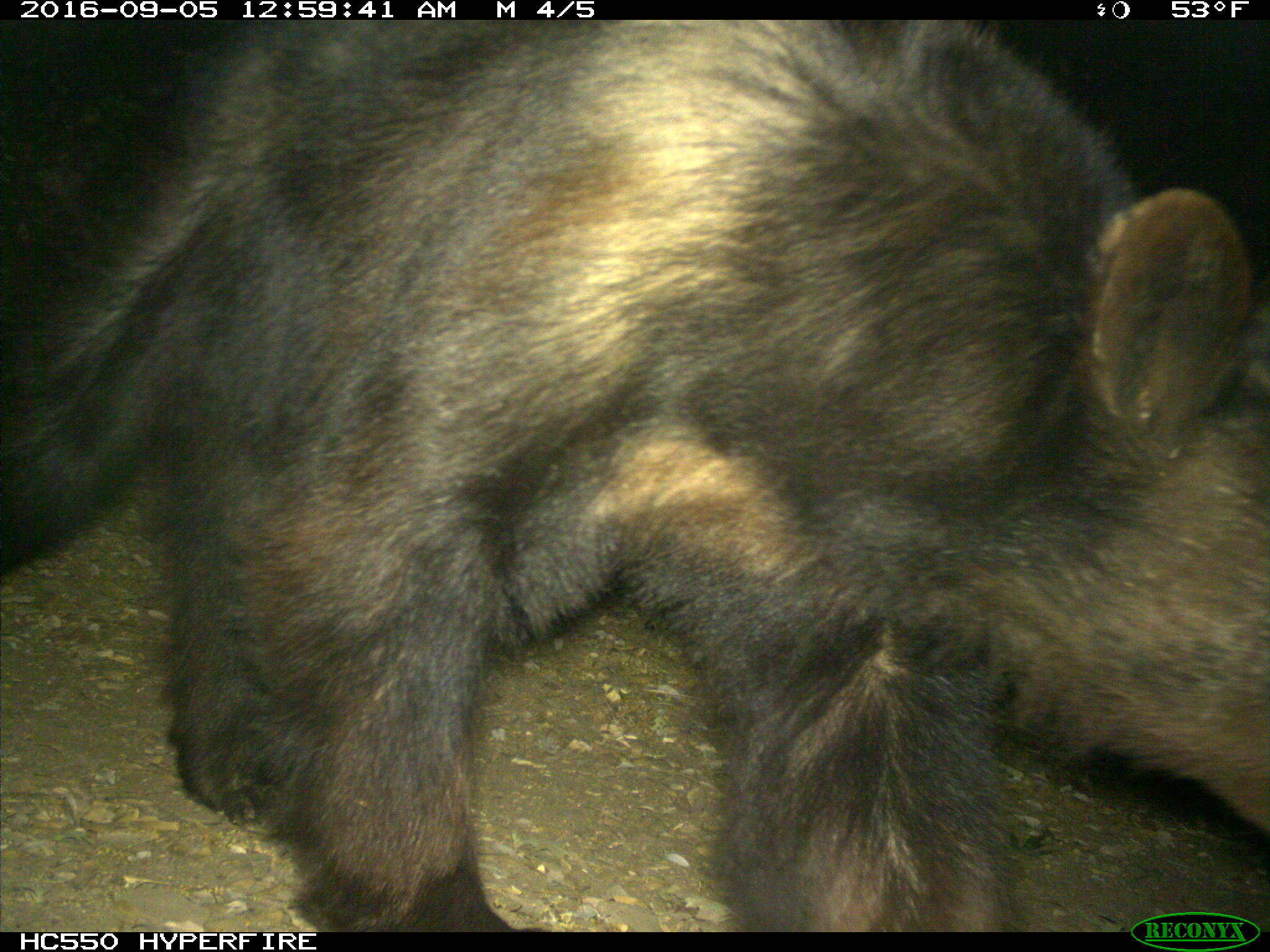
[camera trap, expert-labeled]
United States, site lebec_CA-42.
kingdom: Animalia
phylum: Chordata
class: Mammalia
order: Carnivora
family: Ursidae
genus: Ursus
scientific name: Ursus americanus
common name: american black bear